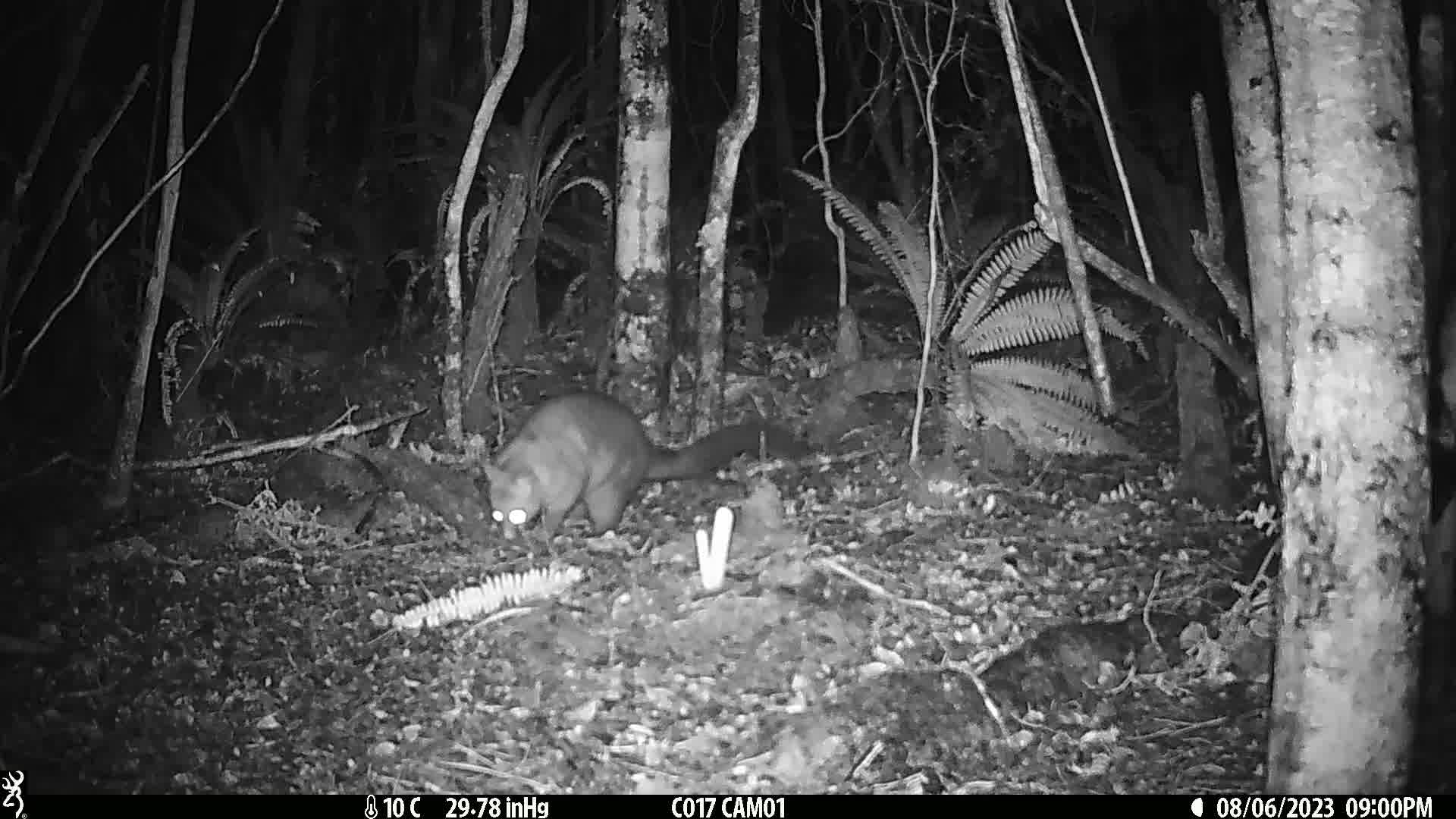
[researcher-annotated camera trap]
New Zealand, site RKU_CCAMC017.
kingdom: Animalia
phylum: Chordata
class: Mammalia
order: Diprotodontia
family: Phalangeridae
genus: Trichosurus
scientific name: Trichosurus vulpecula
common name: common brushtail possum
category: possum